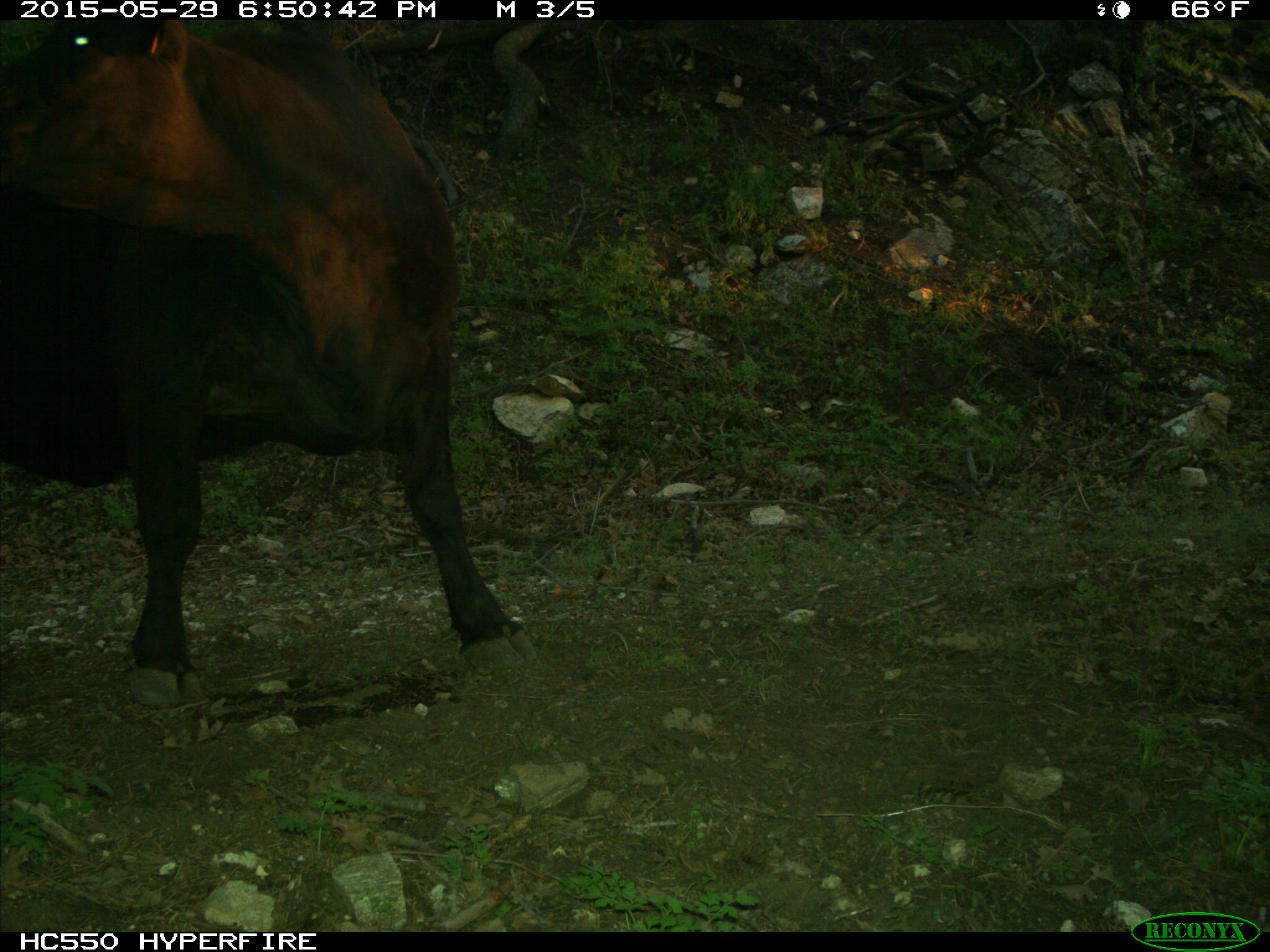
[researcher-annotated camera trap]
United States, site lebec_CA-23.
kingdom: Animalia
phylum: Chordata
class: Mammalia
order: Artiodactyla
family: Bovidae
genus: Bos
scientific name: Bos taurus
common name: domestic cow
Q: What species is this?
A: Bos taurus (domestic cow).